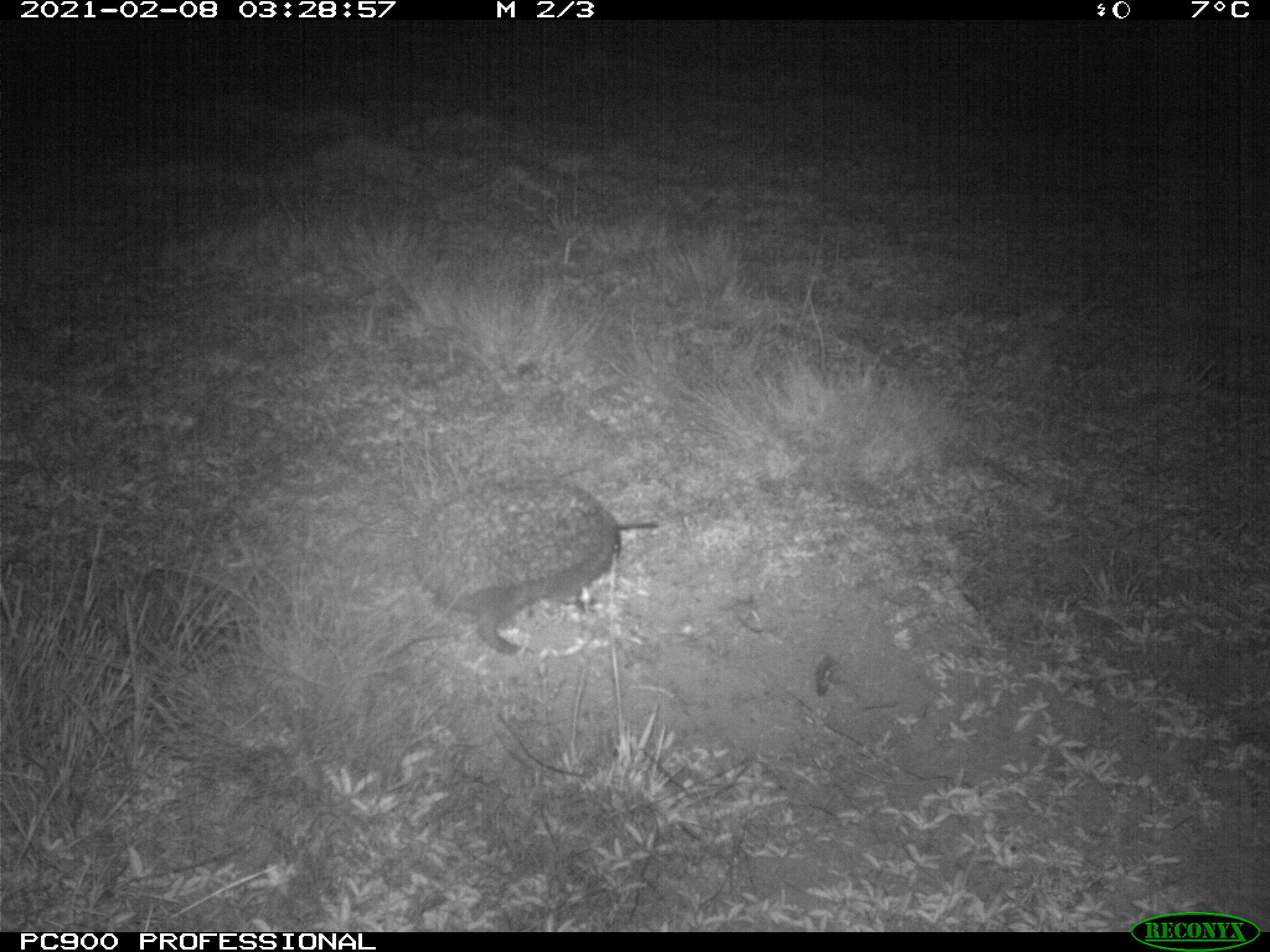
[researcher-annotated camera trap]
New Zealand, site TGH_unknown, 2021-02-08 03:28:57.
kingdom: Animalia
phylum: Chordata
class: Mammalia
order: Eulipotyphla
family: Erinaceidae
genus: Erinaceus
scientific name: Erinaceus europaeus europaeus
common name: european hedgehog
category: hedgehog